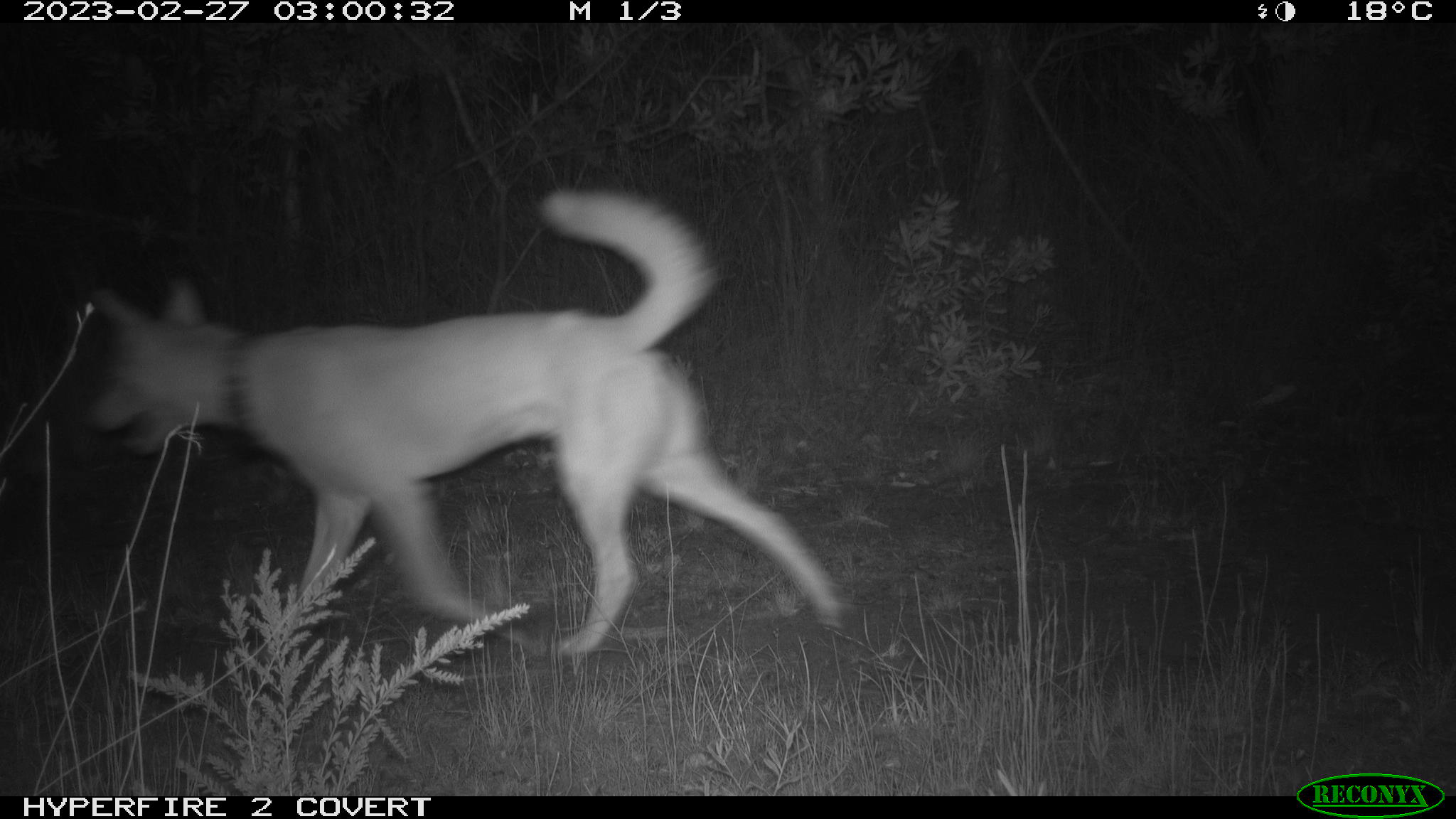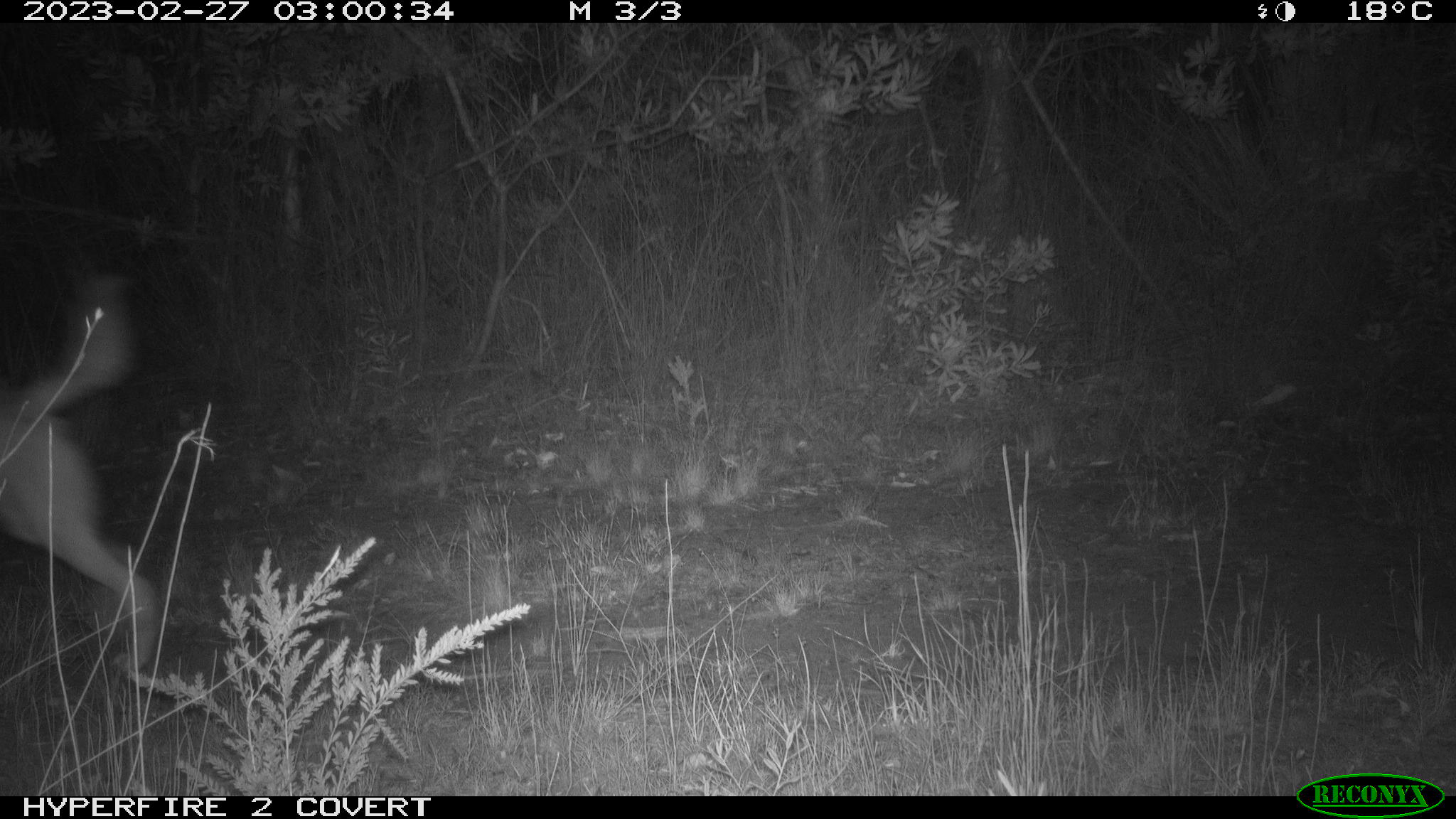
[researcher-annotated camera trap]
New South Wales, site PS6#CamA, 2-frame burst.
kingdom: Animalia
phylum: Chordata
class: Mammalia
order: Carnivora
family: Canidae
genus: Canis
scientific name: Canis familiaris dingo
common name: dingo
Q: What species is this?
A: Dingo (Canis familiaris dingo).